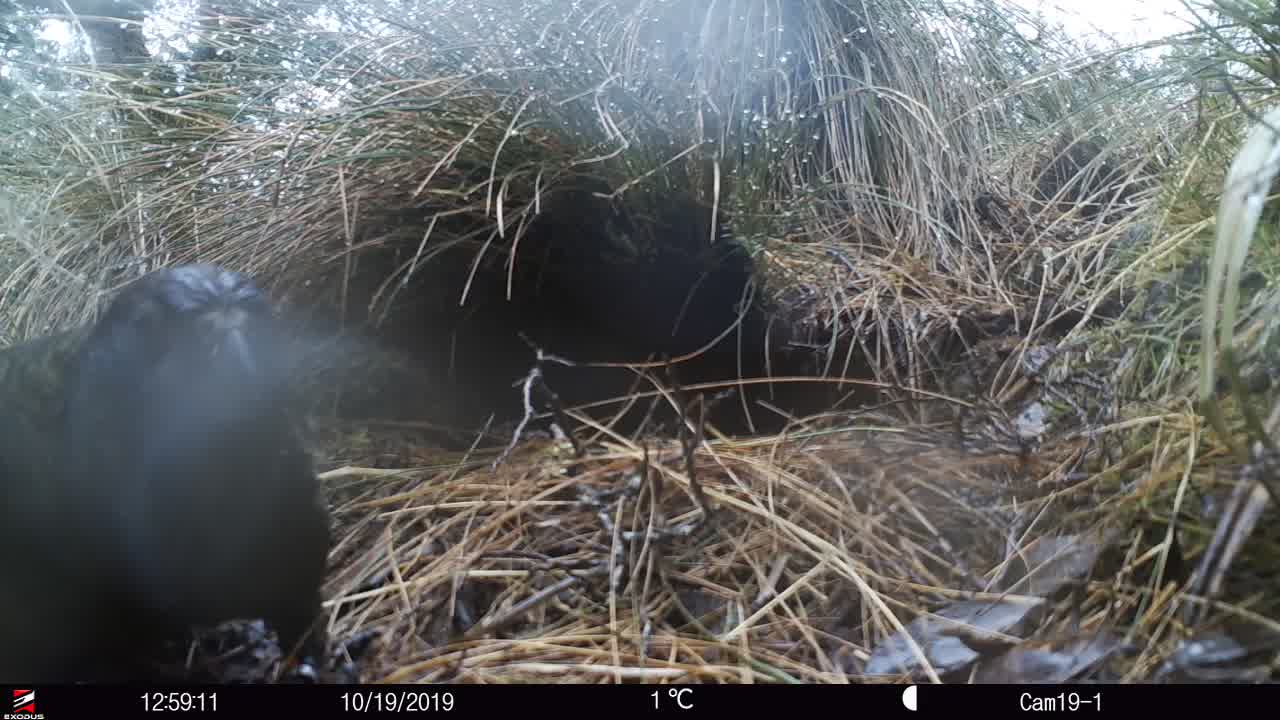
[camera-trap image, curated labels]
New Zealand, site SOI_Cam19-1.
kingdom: Animalia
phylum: Chordata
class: Aves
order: Psittaciformes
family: Strigopidae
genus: Nestor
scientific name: Nestor notabilis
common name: kea